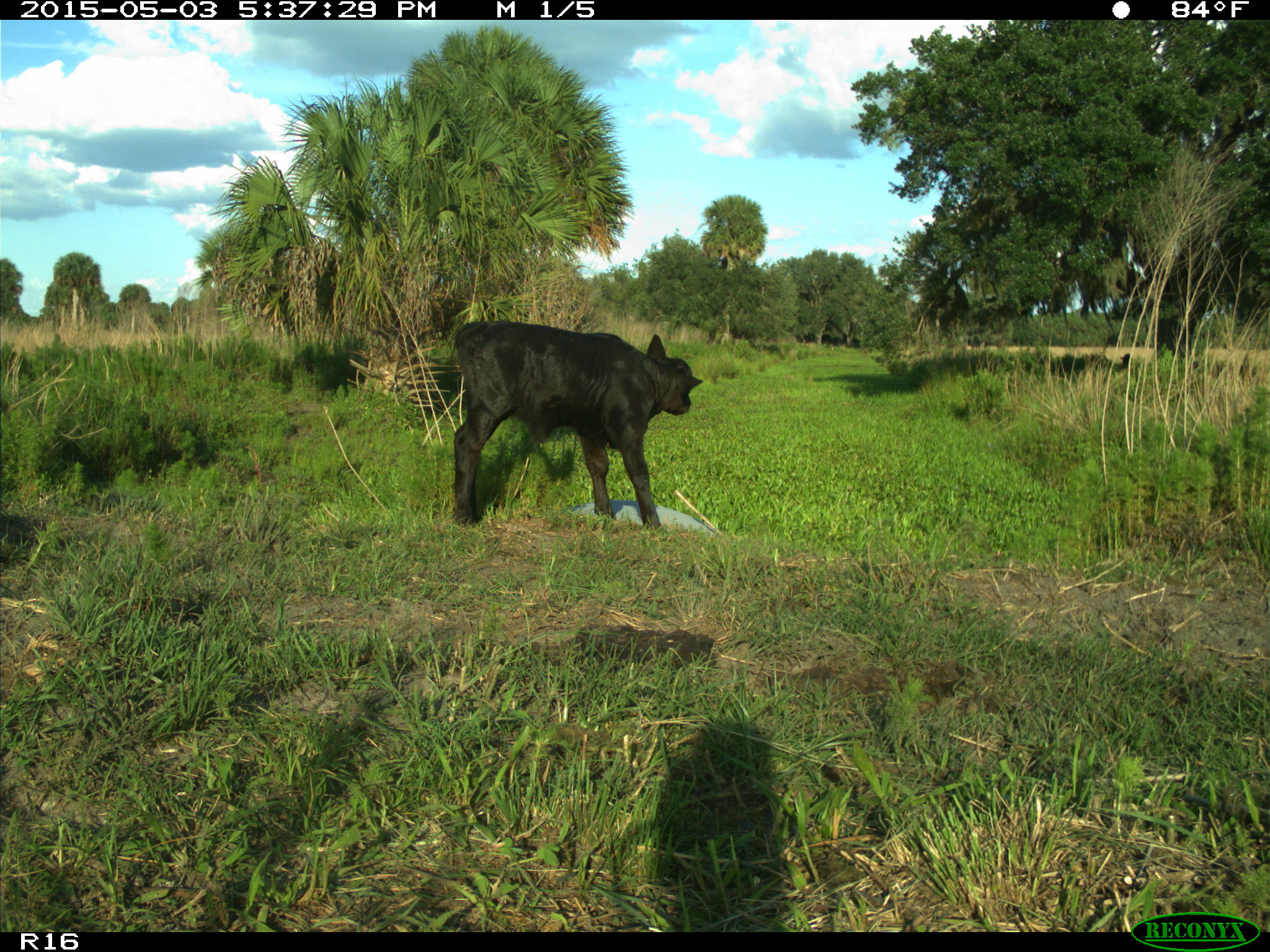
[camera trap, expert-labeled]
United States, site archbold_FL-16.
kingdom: Animalia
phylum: Chordata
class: Mammalia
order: Artiodactyla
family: Bovidae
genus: Bos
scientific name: Bos taurus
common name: domestic cow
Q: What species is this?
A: Bos taurus (domestic cow).